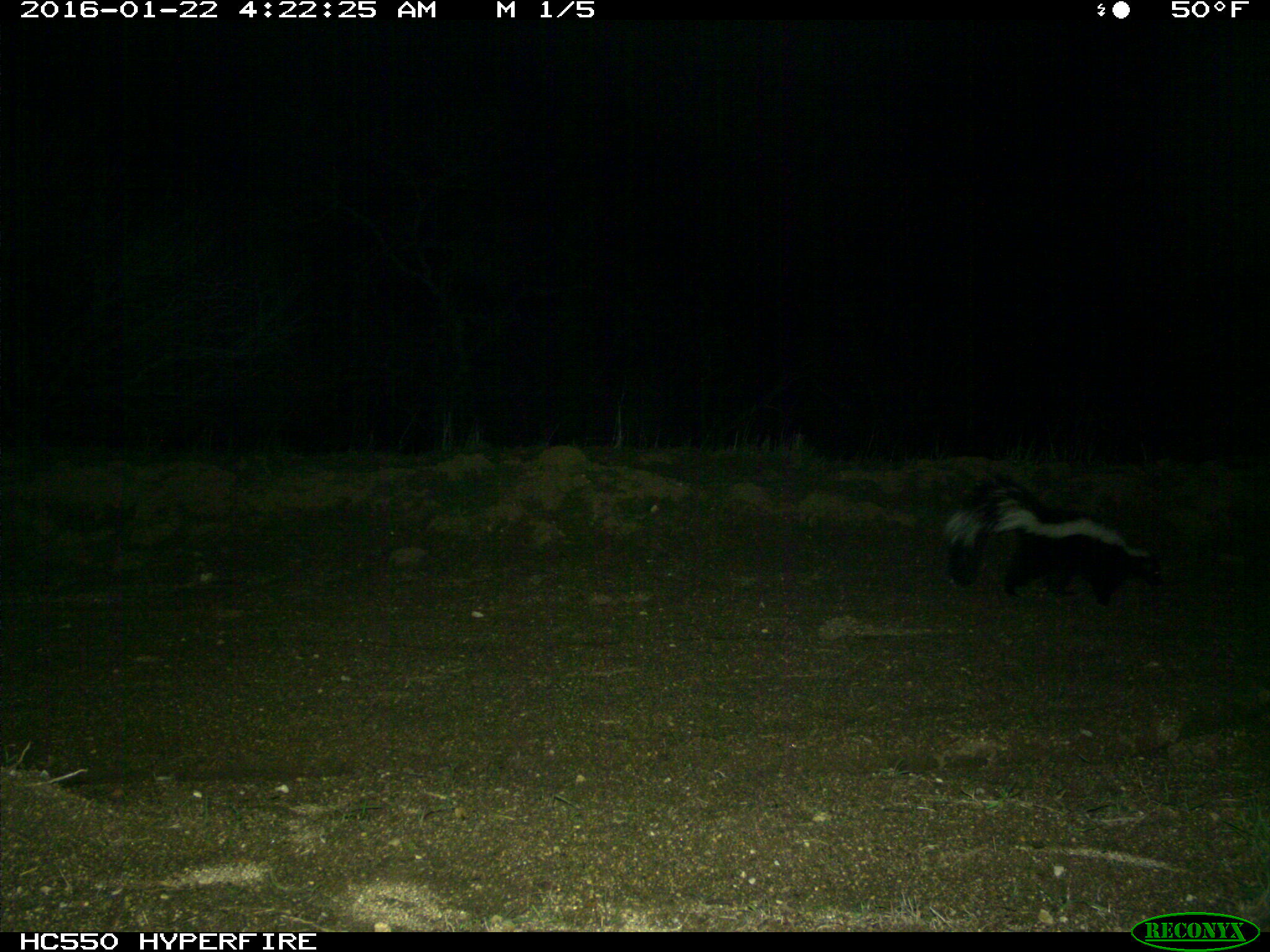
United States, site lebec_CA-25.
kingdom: Animalia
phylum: Chordata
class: Mammalia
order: Carnivora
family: Mephitidae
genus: Mephitis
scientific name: Mephitis mephitis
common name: striped skunk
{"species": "Mephitis mephitis (striped skunk)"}